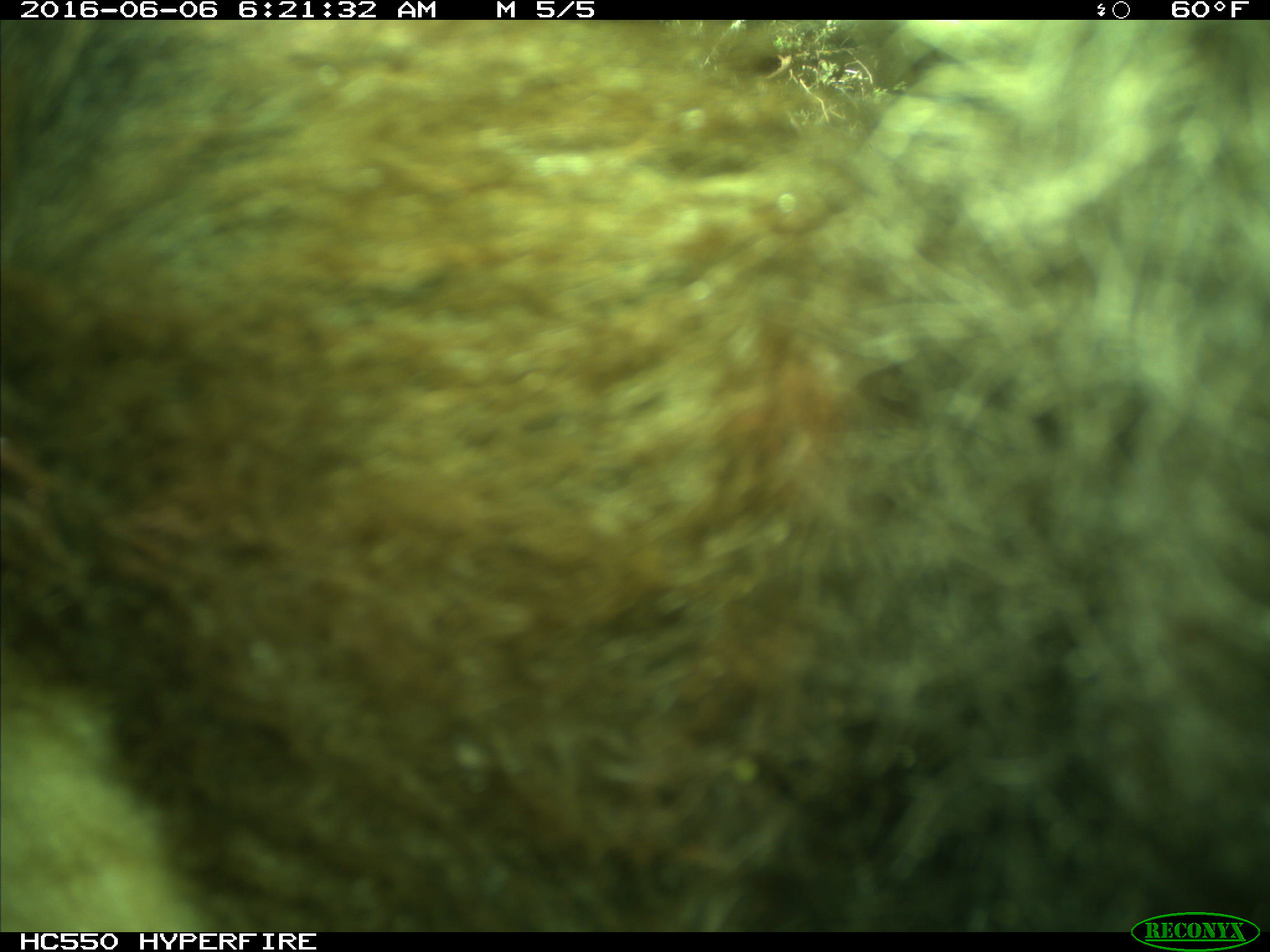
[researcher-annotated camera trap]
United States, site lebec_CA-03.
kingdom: Animalia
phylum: Chordata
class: Mammalia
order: Carnivora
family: Ursidae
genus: Ursus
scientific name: Ursus americanus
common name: american black bear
Ursus americanus (american black bear).